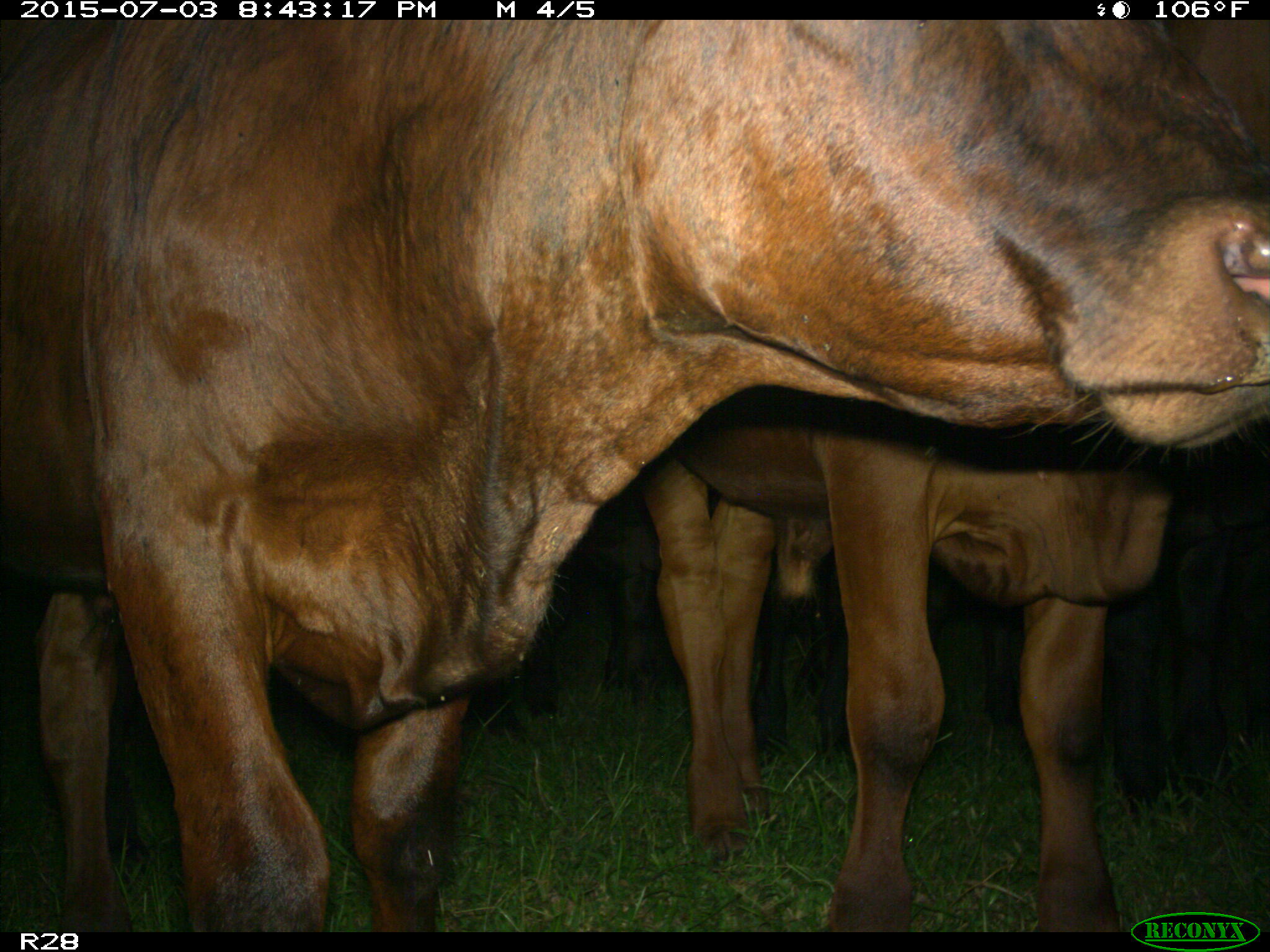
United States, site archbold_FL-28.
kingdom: Animalia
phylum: Chordata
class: Mammalia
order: Artiodactyla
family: Bovidae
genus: Bos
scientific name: Bos taurus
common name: domestic cow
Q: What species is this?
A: Bos taurus (domestic cow).